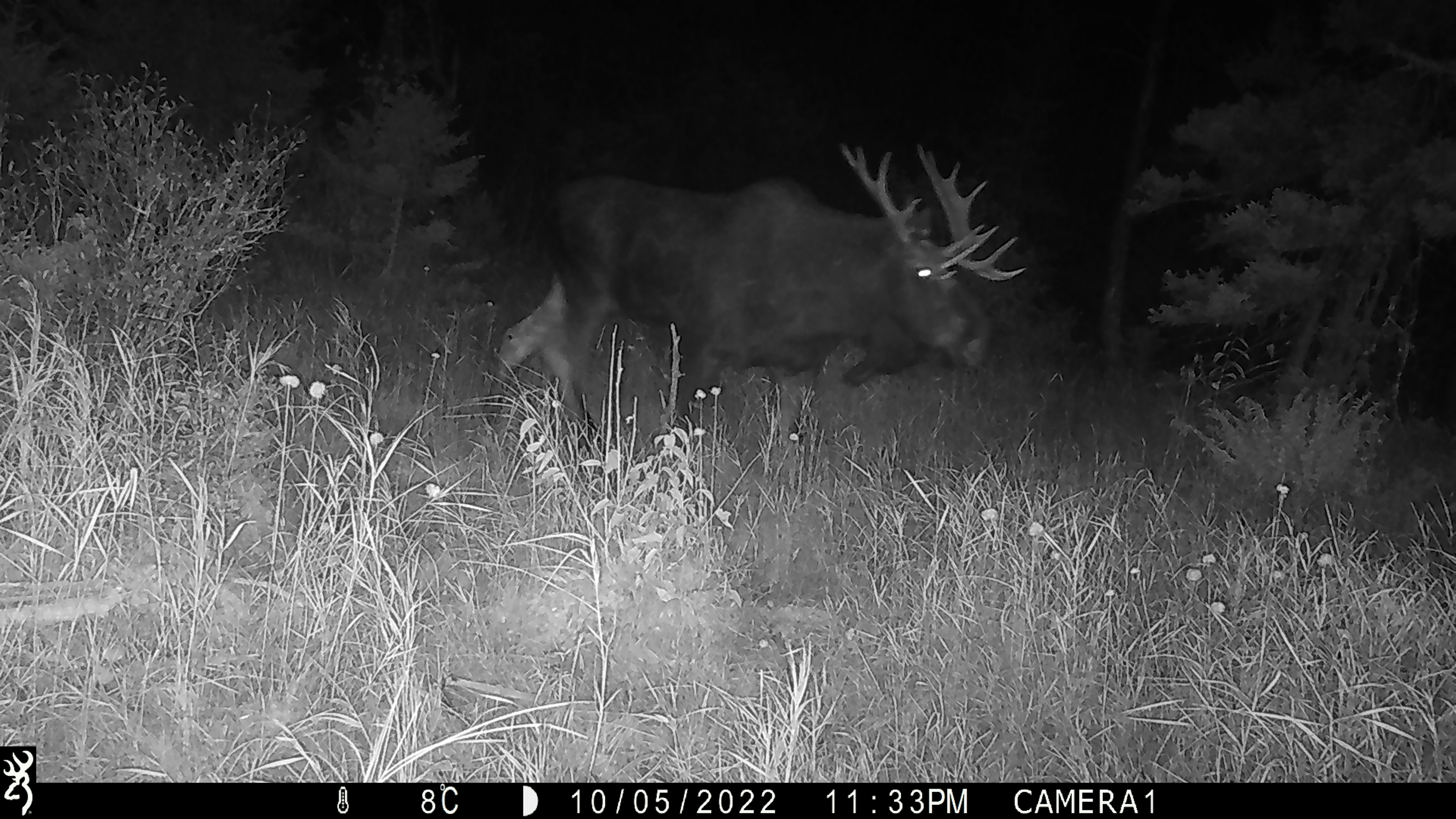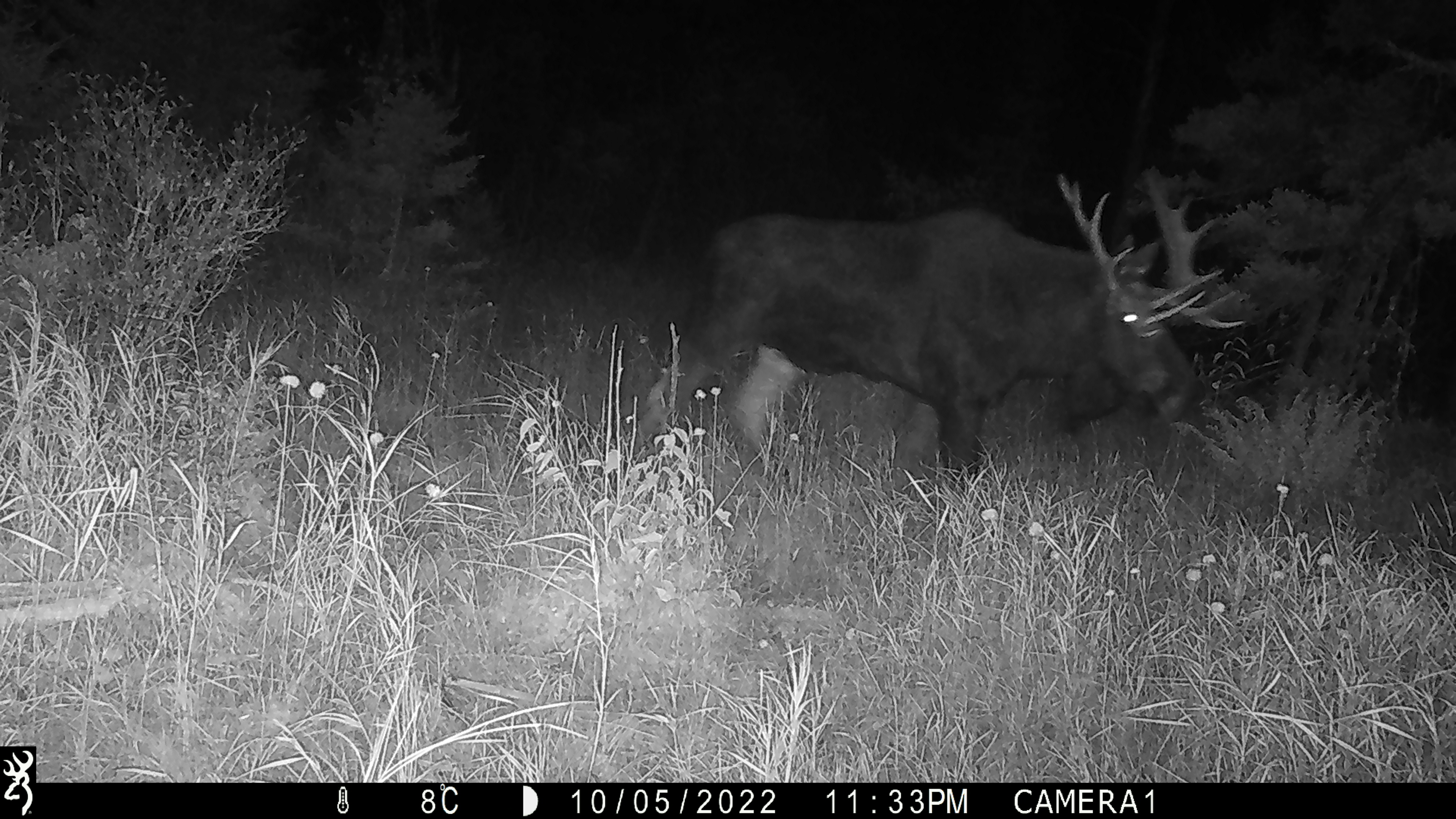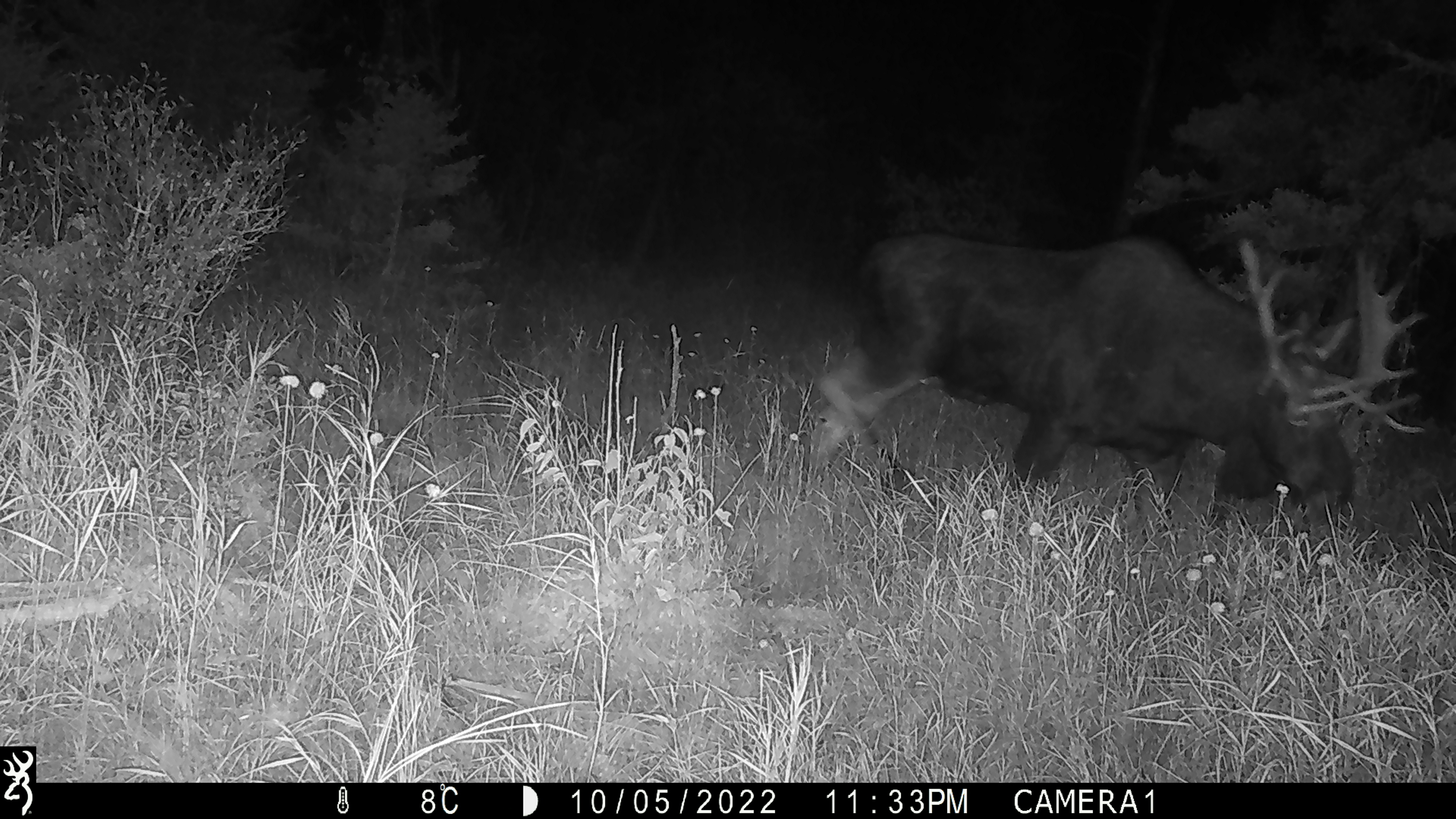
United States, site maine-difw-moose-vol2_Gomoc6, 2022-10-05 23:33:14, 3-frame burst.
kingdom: Animalia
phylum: Chordata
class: Mammalia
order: Artiodactyla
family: Cervidae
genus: Alces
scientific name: Alces alces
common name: moose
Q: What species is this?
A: Moose (Alces alces).